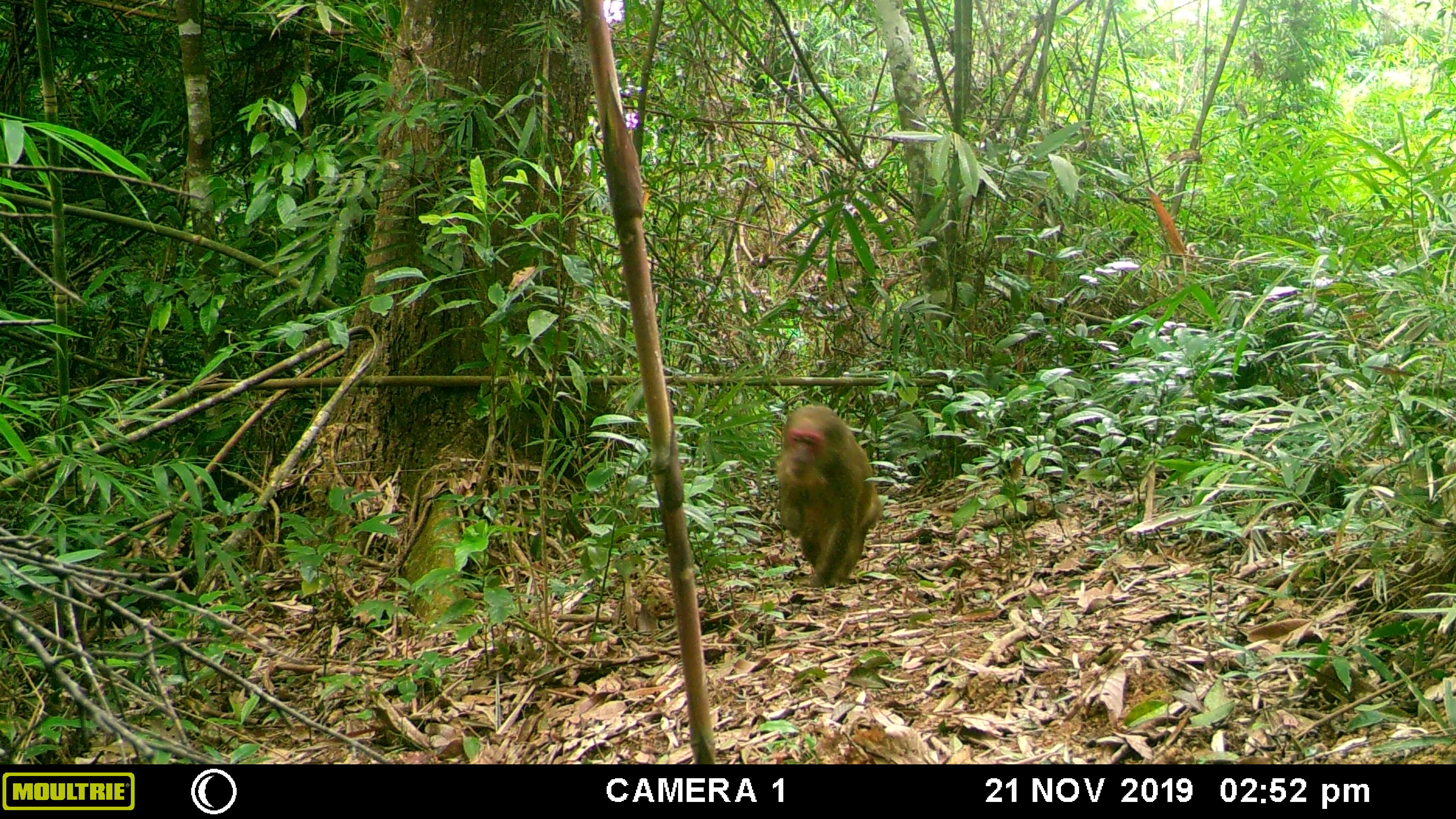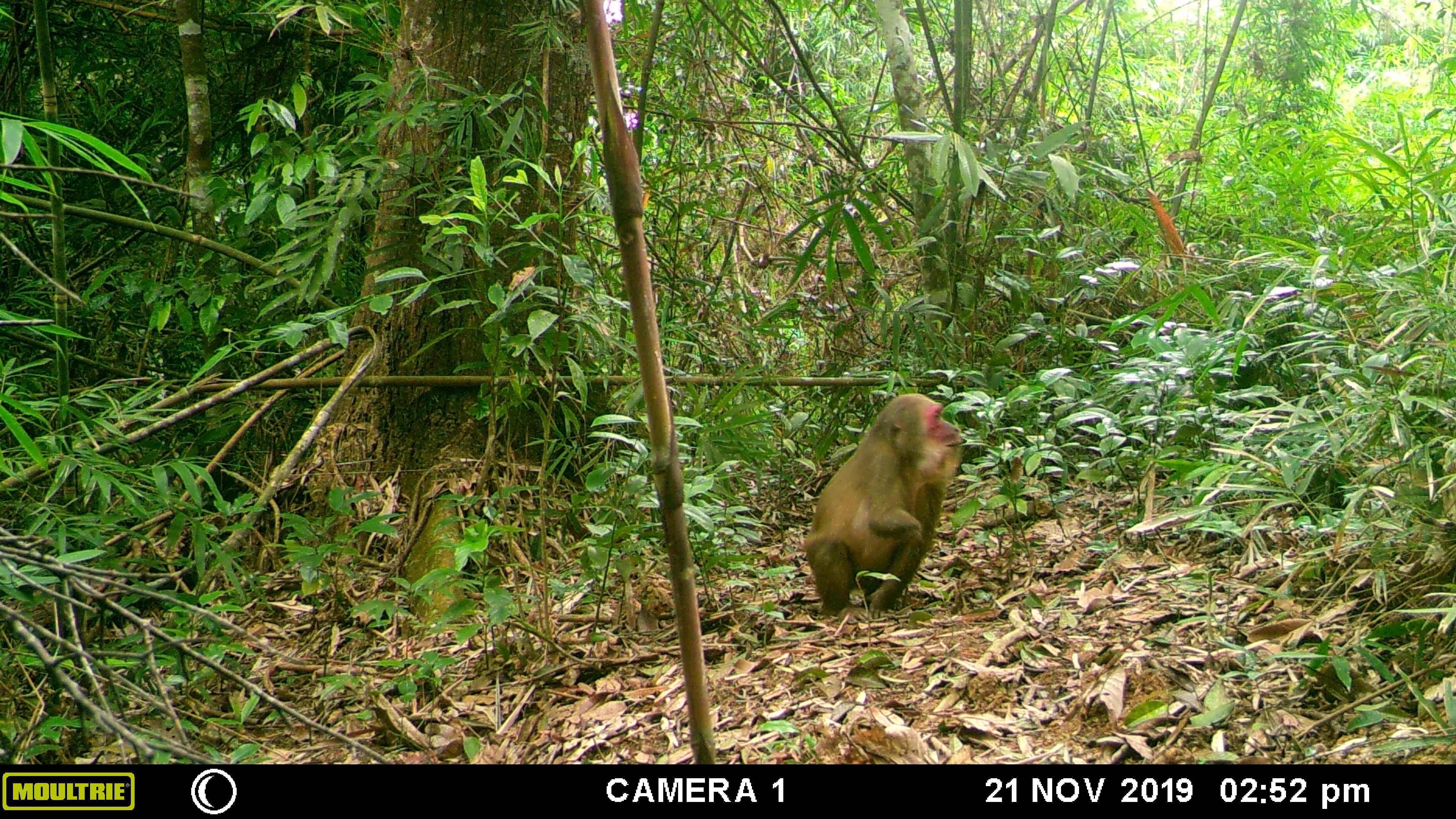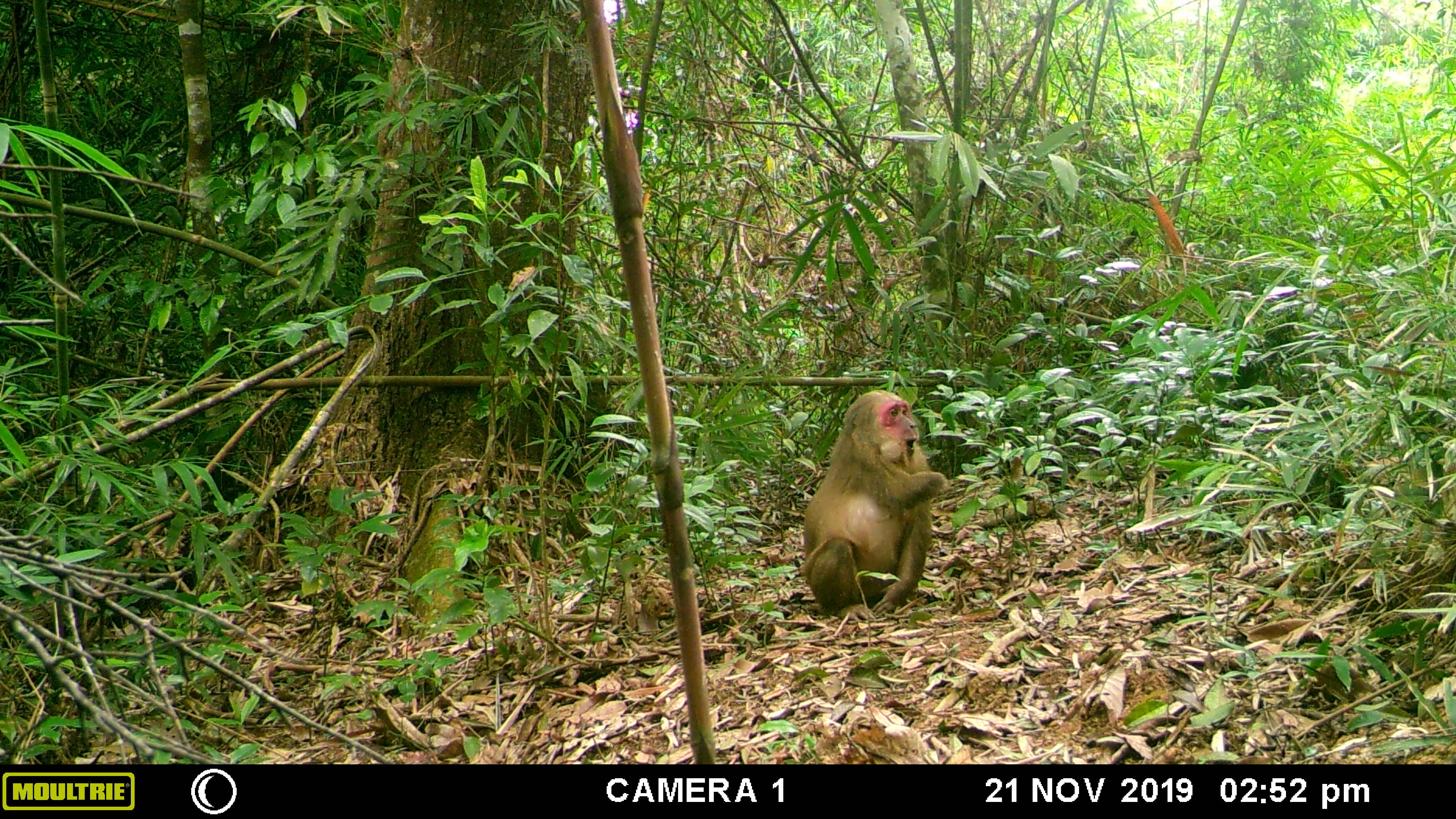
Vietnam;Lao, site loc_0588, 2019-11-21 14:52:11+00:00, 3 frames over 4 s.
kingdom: Animalia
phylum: Chordata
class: Mammalia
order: Primates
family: Cercopithecidae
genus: Macaca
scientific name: Macaca arctoides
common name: stump-tailed macaque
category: stump tailed macaque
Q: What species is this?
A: Stump tailed macaque (stump-tailed macaque) (Macaca arctoides).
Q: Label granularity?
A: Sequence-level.